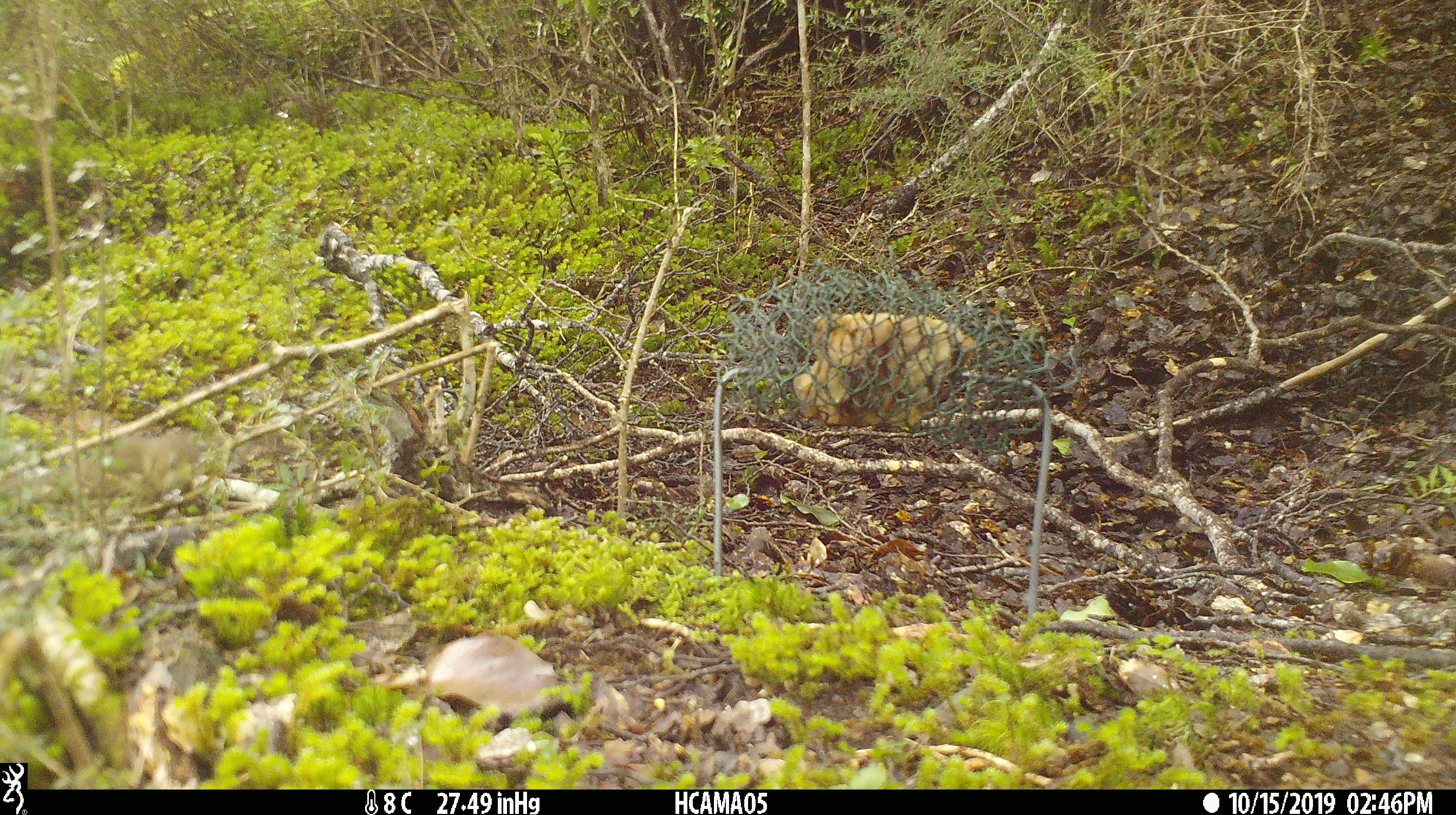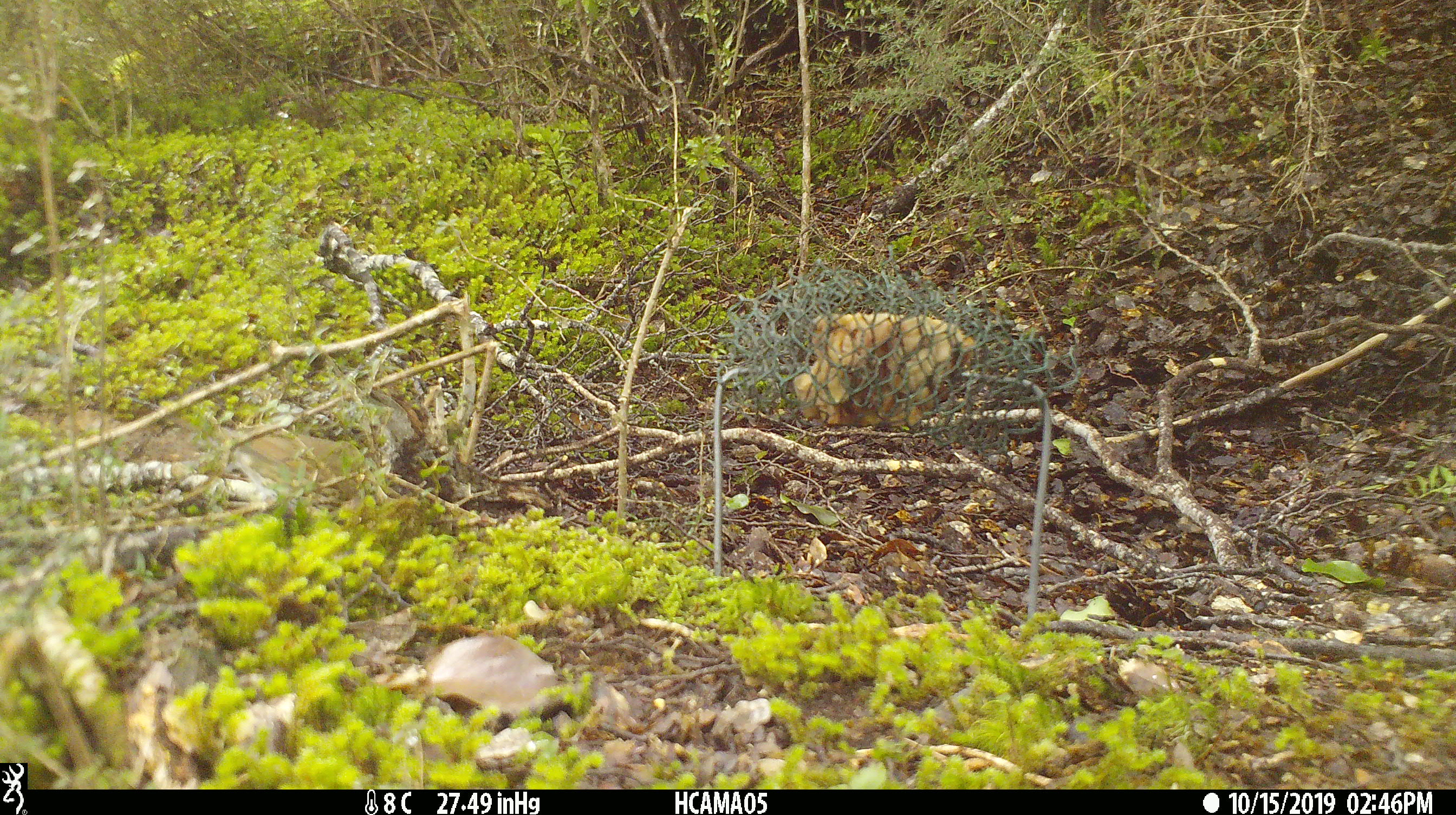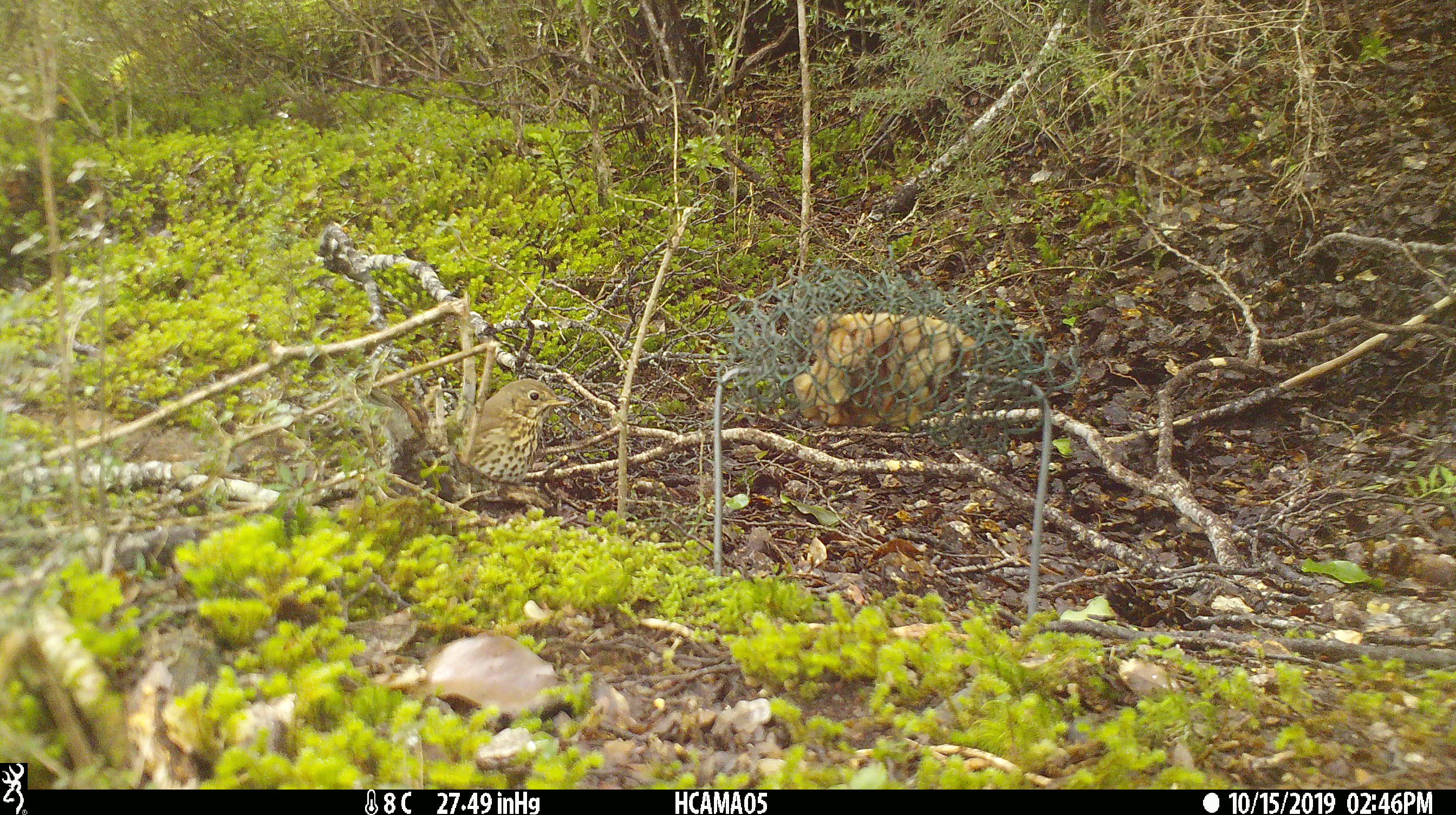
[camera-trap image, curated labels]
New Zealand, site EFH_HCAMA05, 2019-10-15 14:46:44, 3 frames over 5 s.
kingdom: Animalia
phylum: Chordata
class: Aves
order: Passeriformes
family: Turdidae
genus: Turdus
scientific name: Turdus philomelos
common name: song thrush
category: thrush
Thrush (song thrush) (Turdus philomelos).